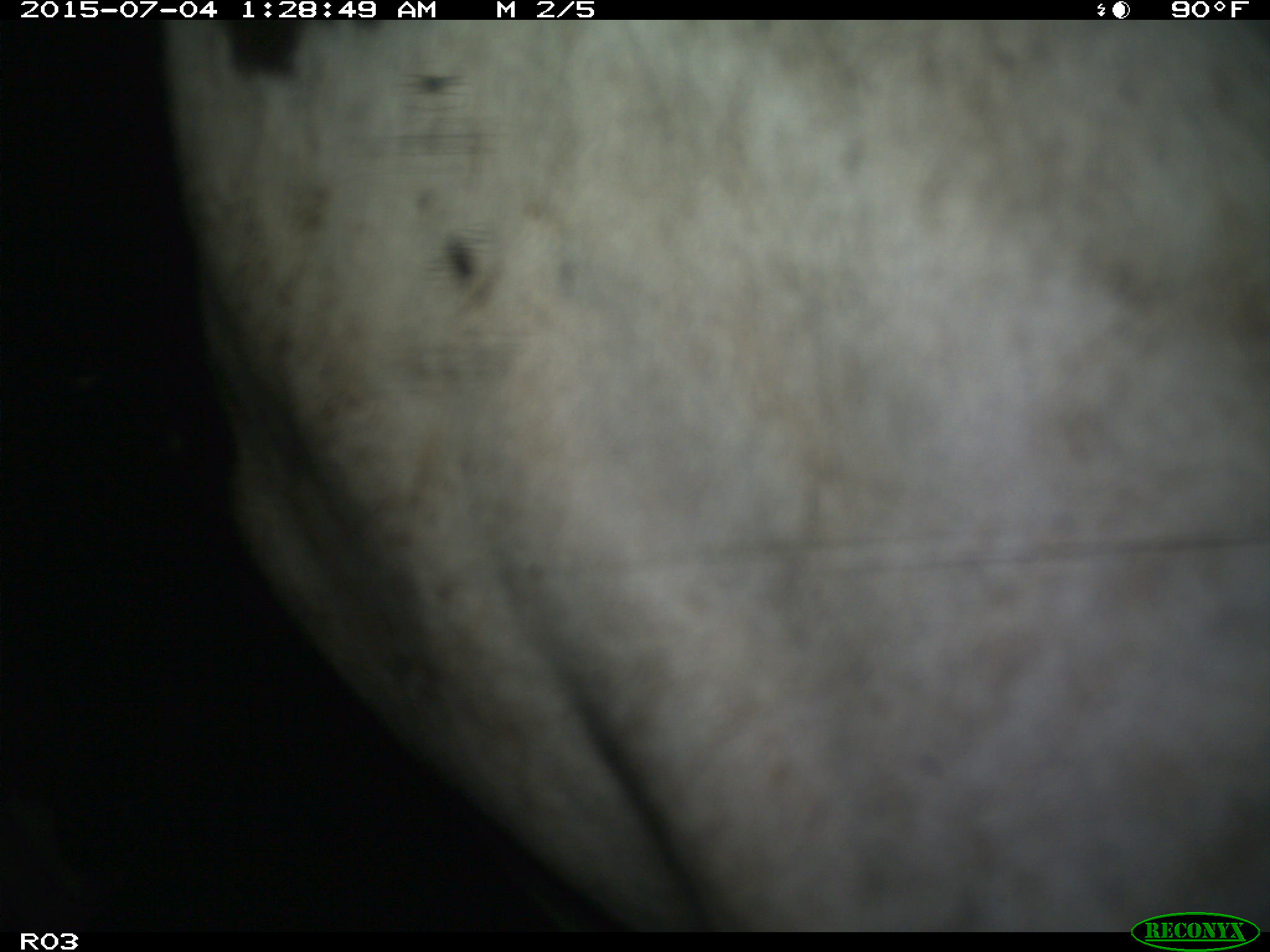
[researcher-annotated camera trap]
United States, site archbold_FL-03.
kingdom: Animalia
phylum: Chordata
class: Mammalia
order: Artiodactyla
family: Bovidae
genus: Bos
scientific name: Bos taurus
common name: domestic cow